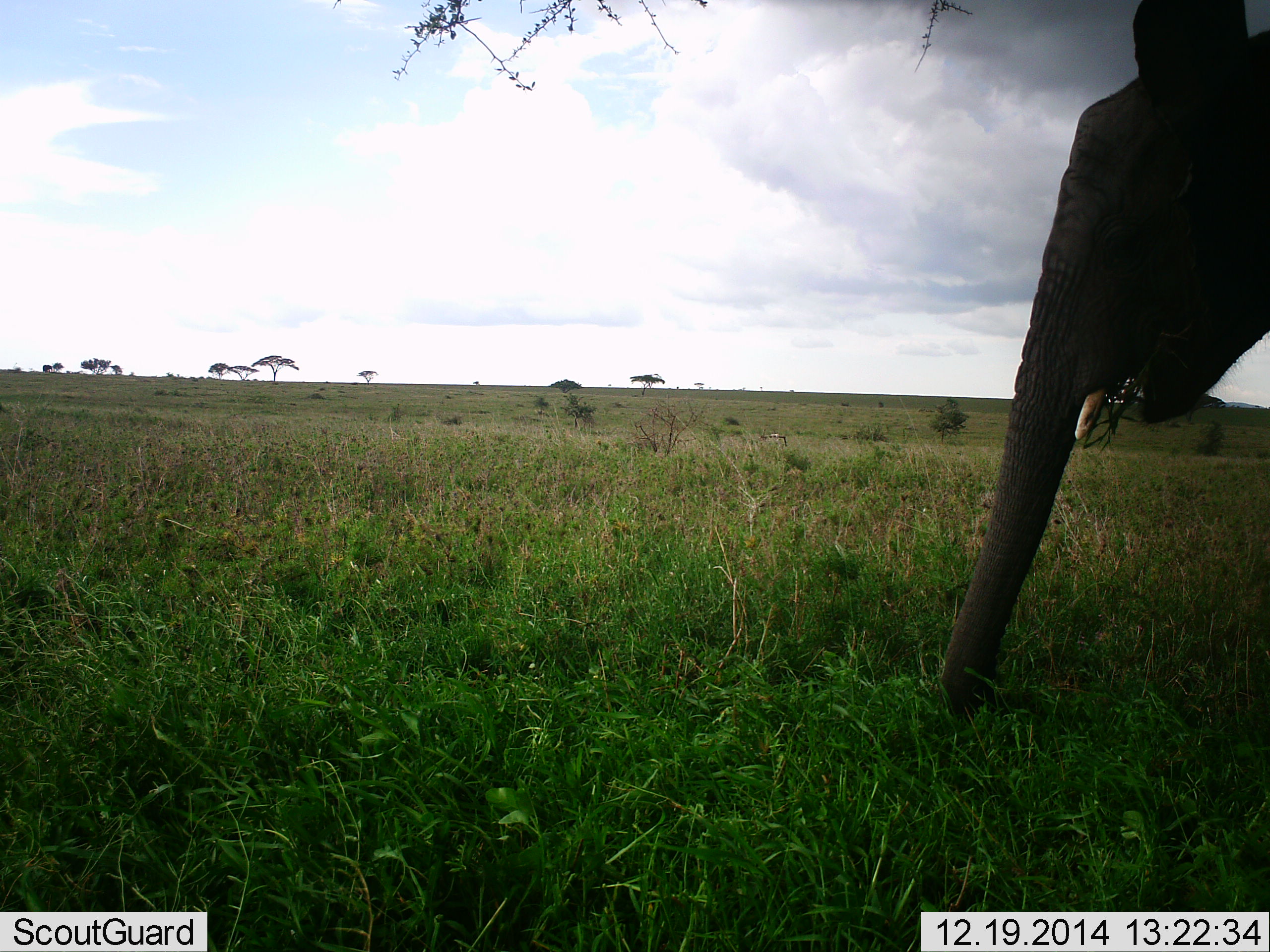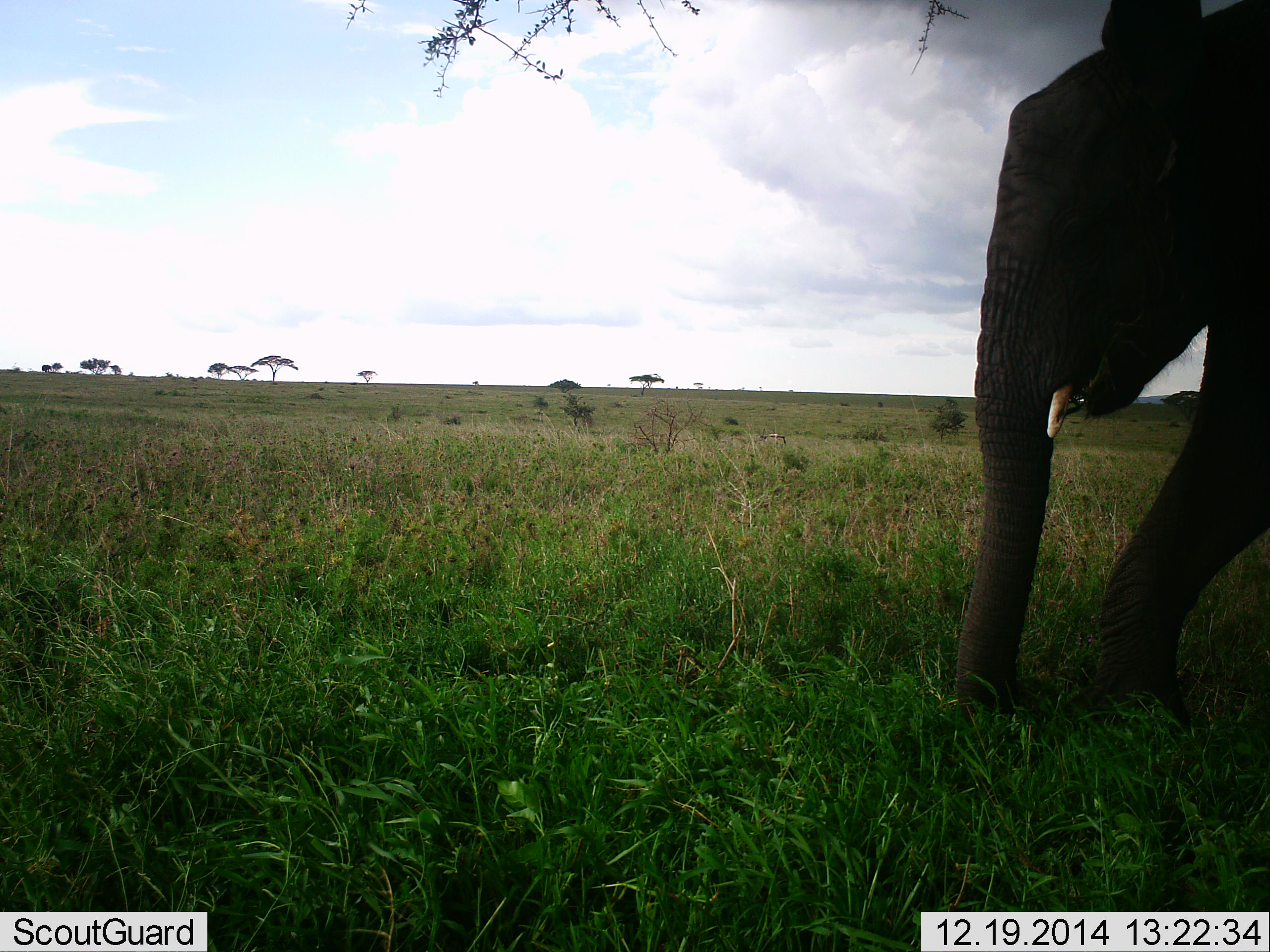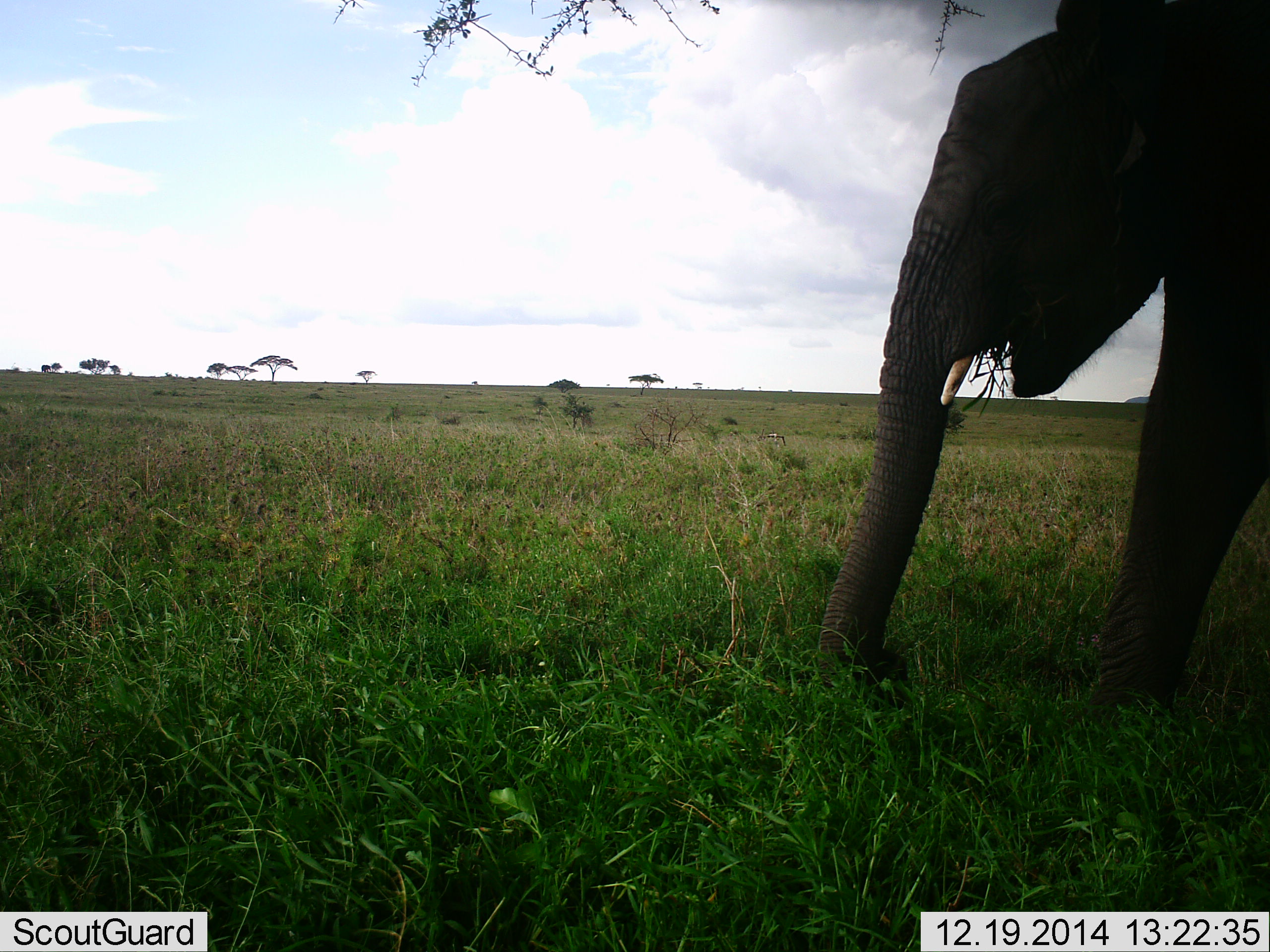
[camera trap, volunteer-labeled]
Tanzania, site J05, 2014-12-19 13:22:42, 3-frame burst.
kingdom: Animalia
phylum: Chordata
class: Mammalia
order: Proboscidea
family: Elephantidae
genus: Loxodonta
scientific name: Loxodonta africana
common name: african bush elephant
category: elephant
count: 1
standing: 0%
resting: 0%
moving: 60%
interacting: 0%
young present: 10%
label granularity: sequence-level